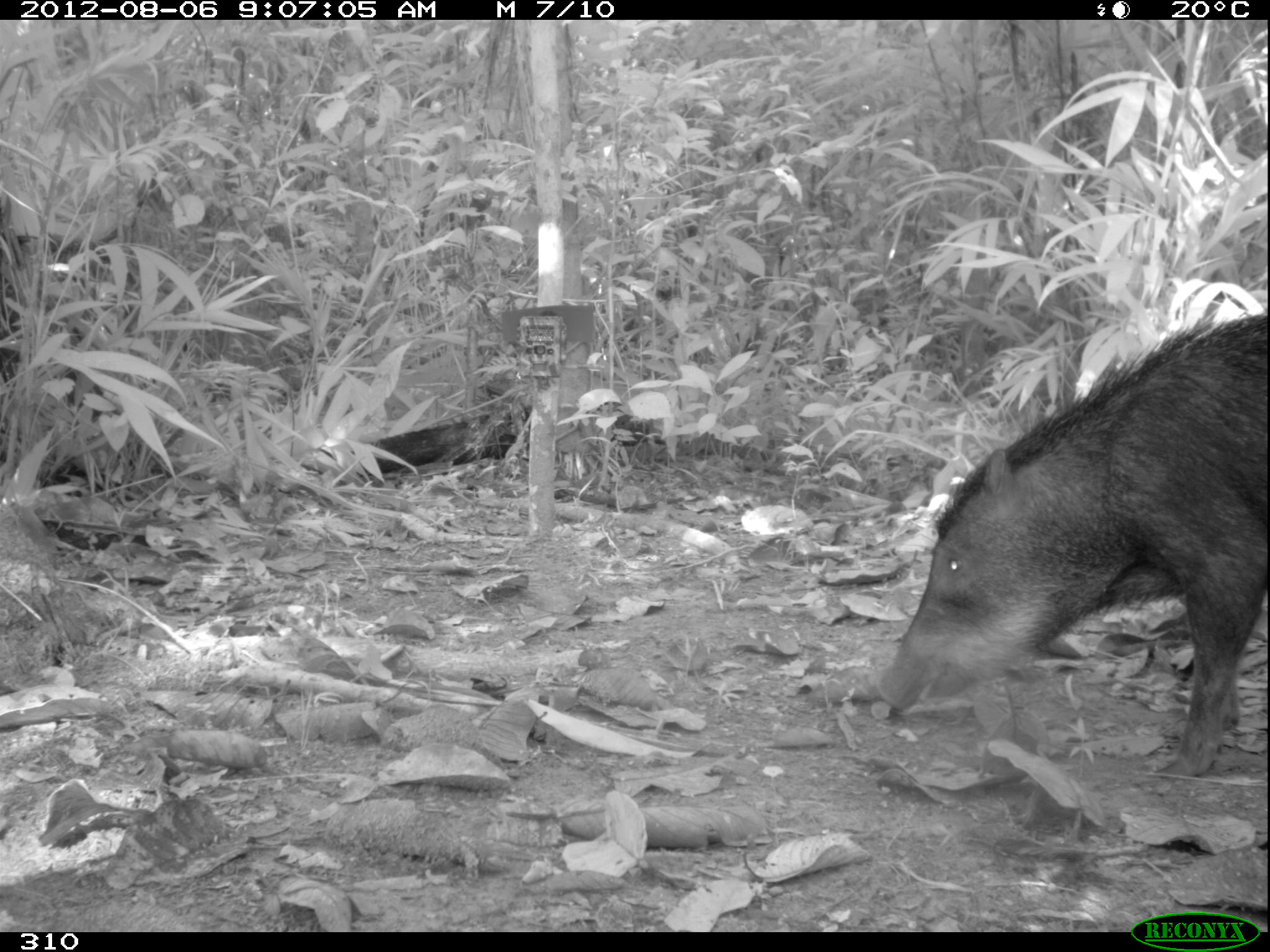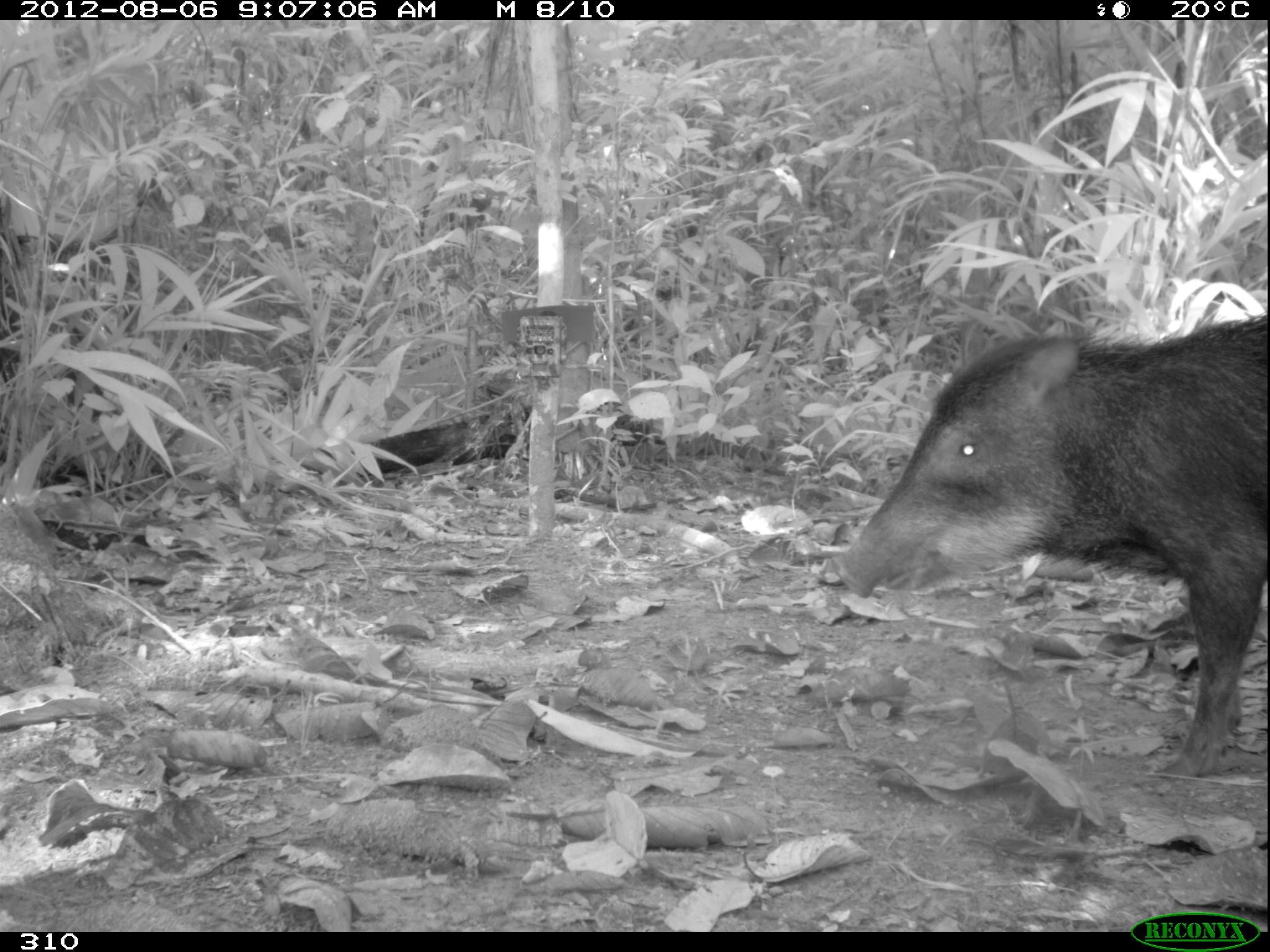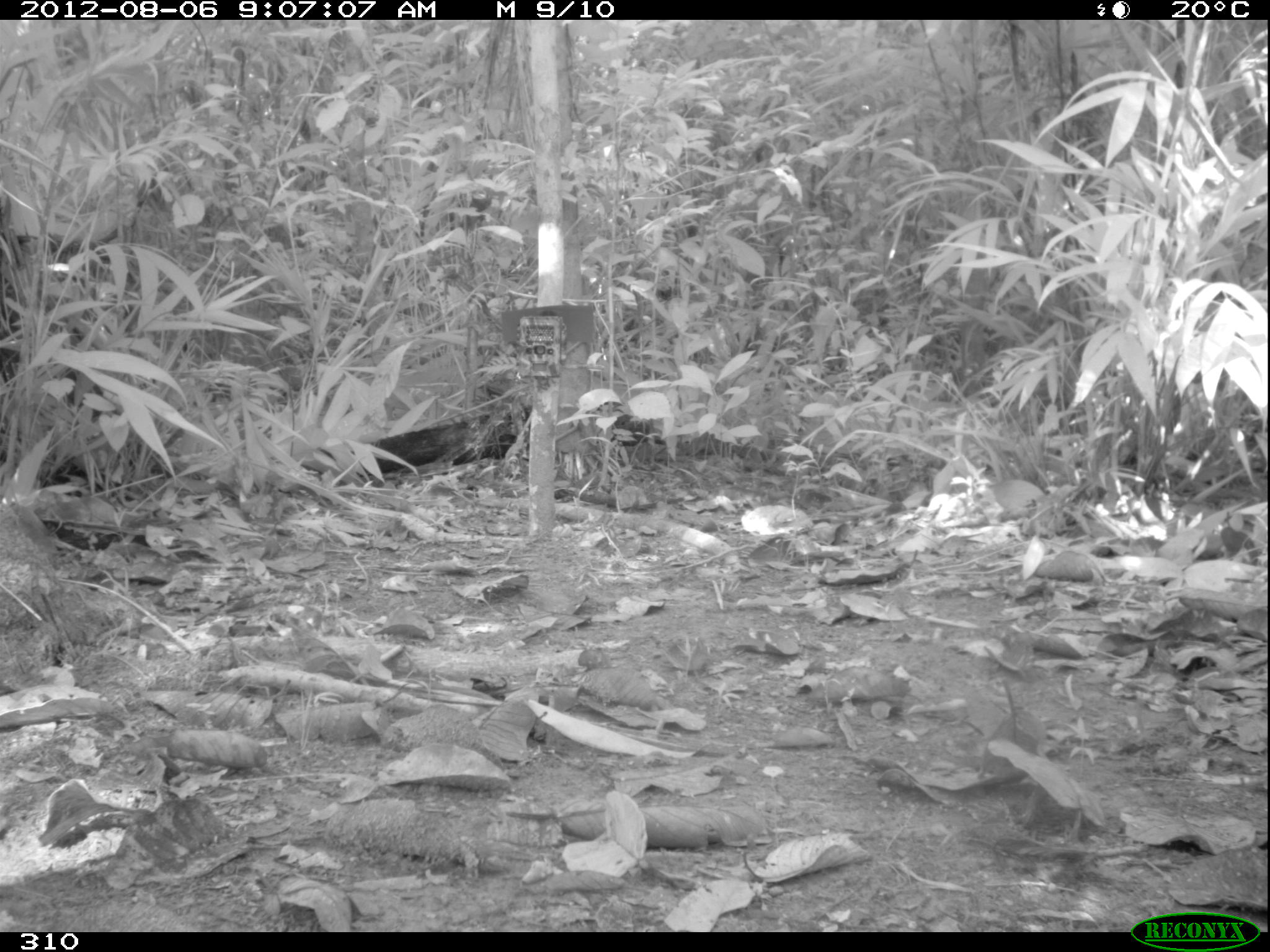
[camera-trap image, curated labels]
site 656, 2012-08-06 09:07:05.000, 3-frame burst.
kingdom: Animalia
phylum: Chordata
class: Mammalia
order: Artiodactyla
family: Tayassuidae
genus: Tayassu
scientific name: Tayassu pecari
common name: white-lipped peccary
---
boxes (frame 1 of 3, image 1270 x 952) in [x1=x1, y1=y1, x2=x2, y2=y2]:
tayassu pecari: [x1=873, y1=313, x2=1269, y2=780]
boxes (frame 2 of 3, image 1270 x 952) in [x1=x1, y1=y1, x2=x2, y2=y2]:
tayassu pecari: [x1=833, y1=314, x2=1269, y2=778]